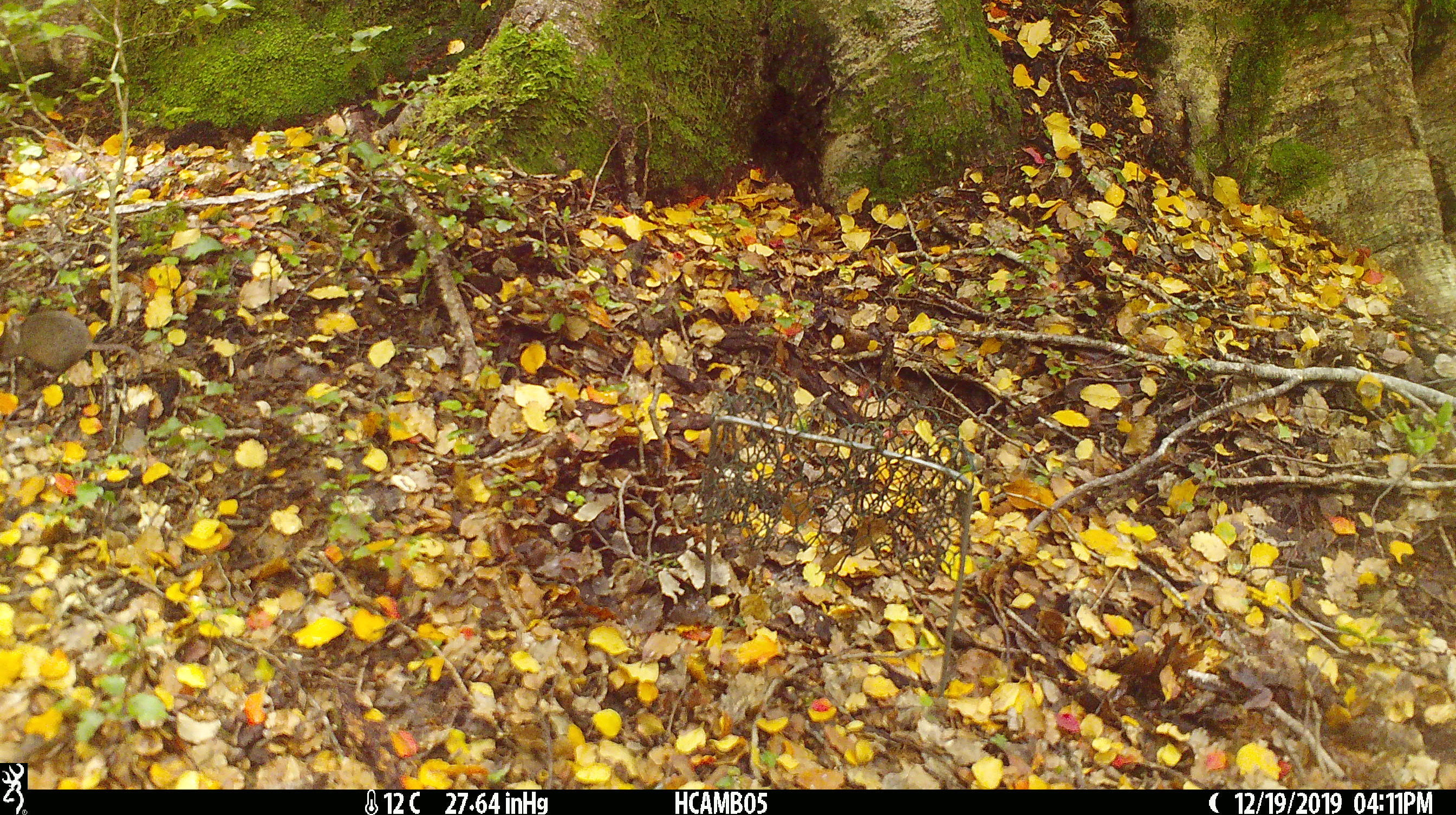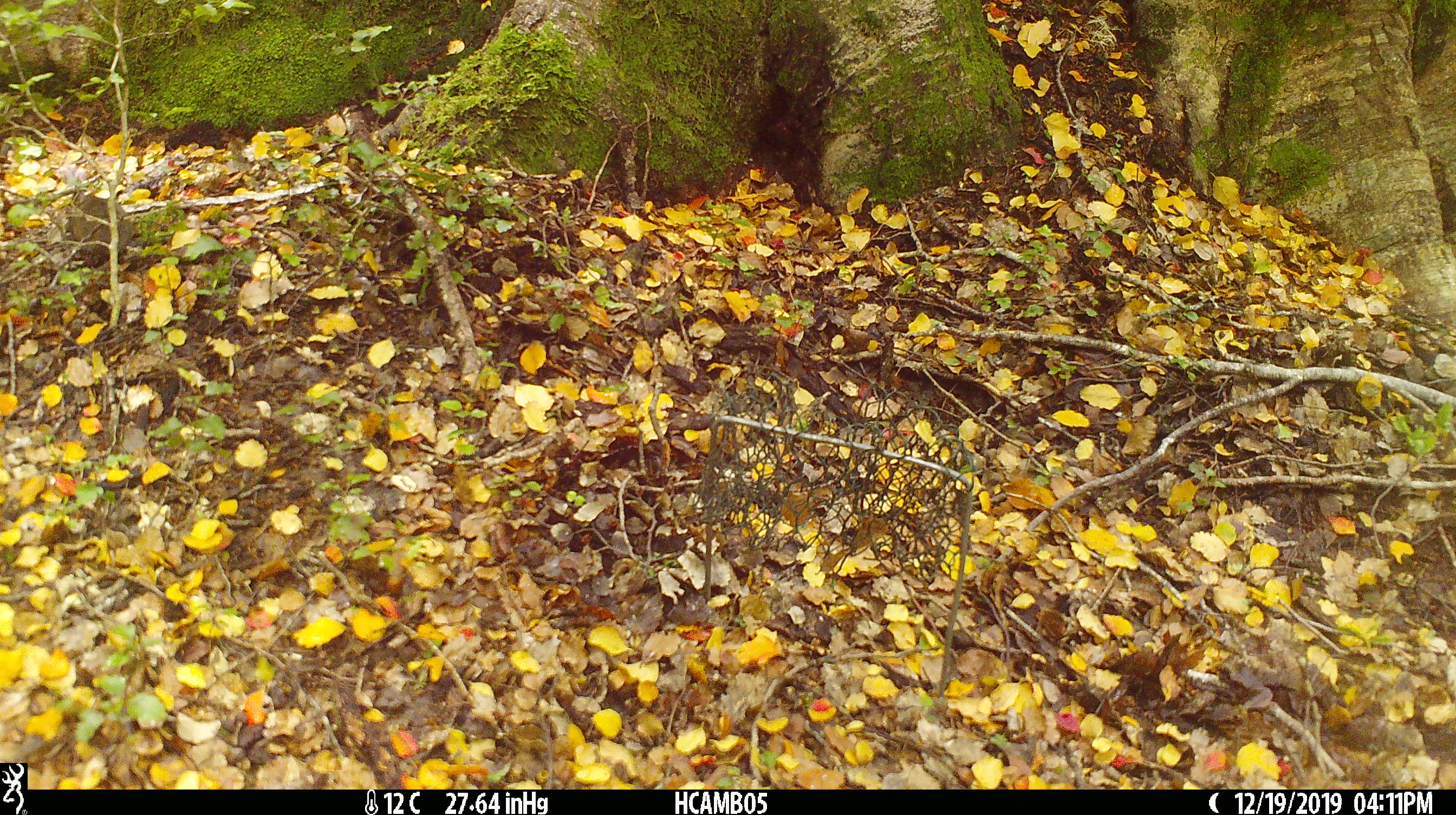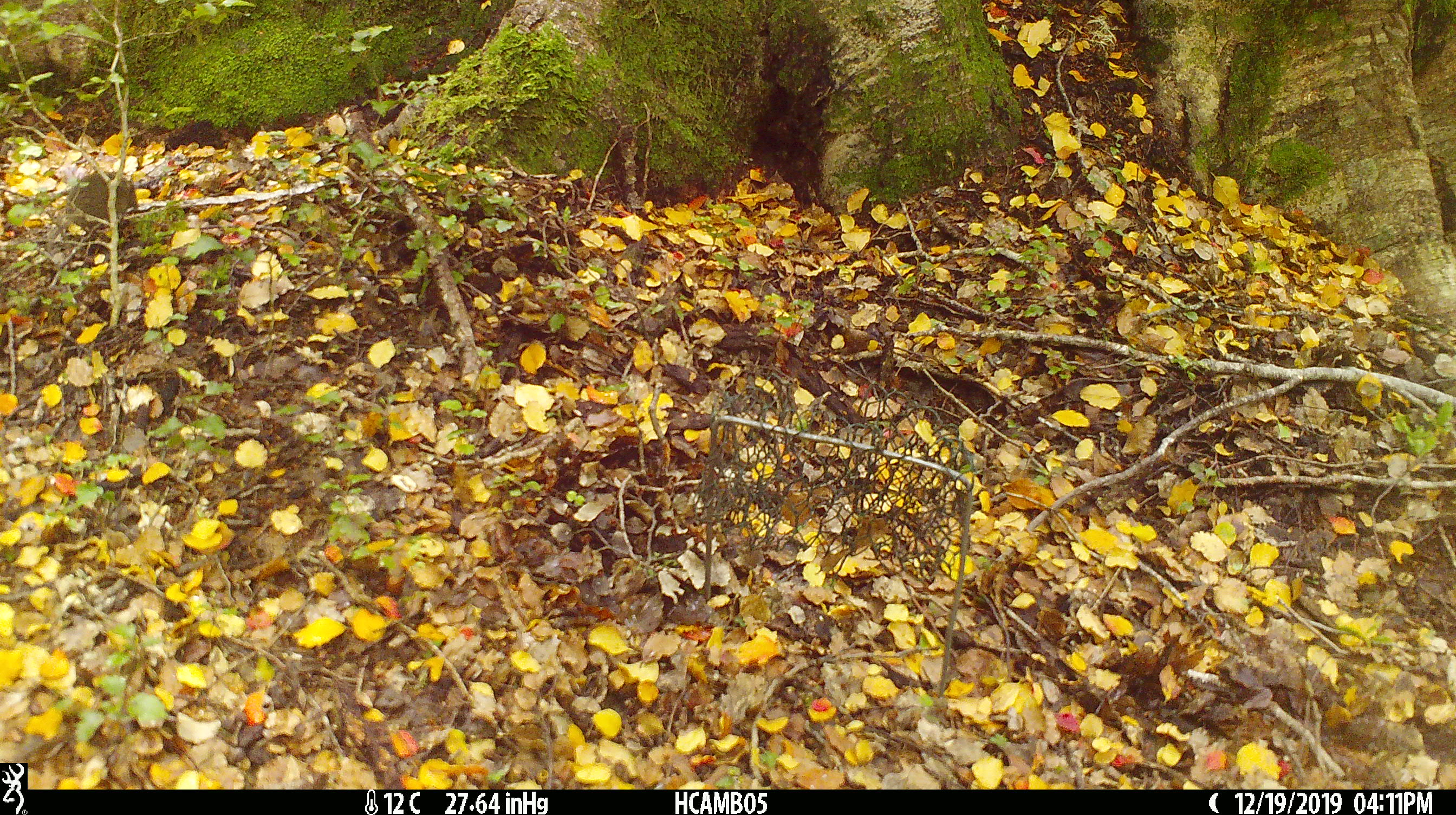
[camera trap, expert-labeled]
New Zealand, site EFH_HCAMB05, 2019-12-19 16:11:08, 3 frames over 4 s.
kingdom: Animalia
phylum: Chordata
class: Mammalia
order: Rodentia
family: Muridae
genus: Mus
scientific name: Mus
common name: mouse